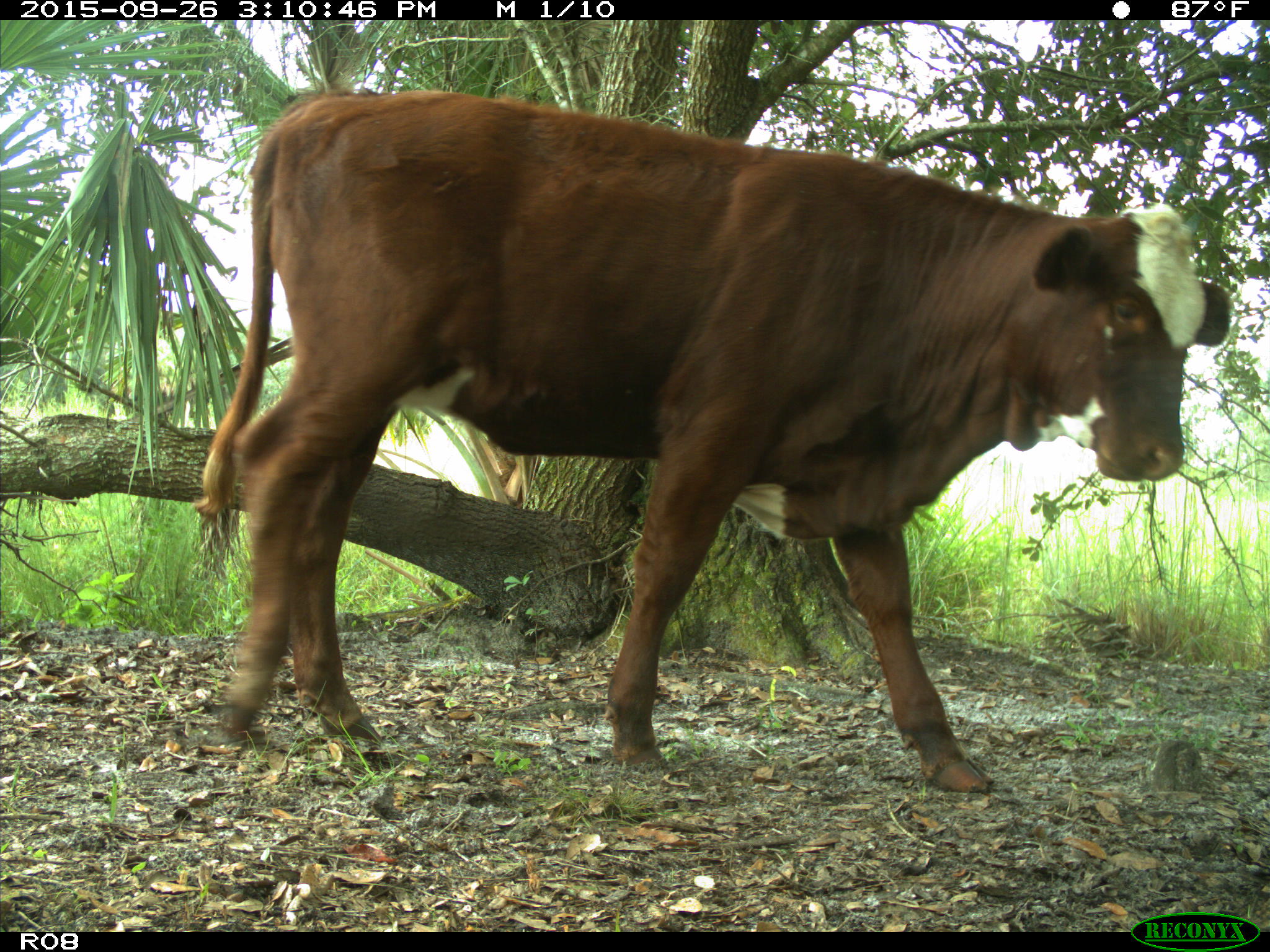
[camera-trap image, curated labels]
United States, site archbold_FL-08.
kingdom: Animalia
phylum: Chordata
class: Mammalia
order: Artiodactyla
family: Bovidae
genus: Bos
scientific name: Bos taurus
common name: domestic cow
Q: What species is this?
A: Bos taurus (domestic cow).